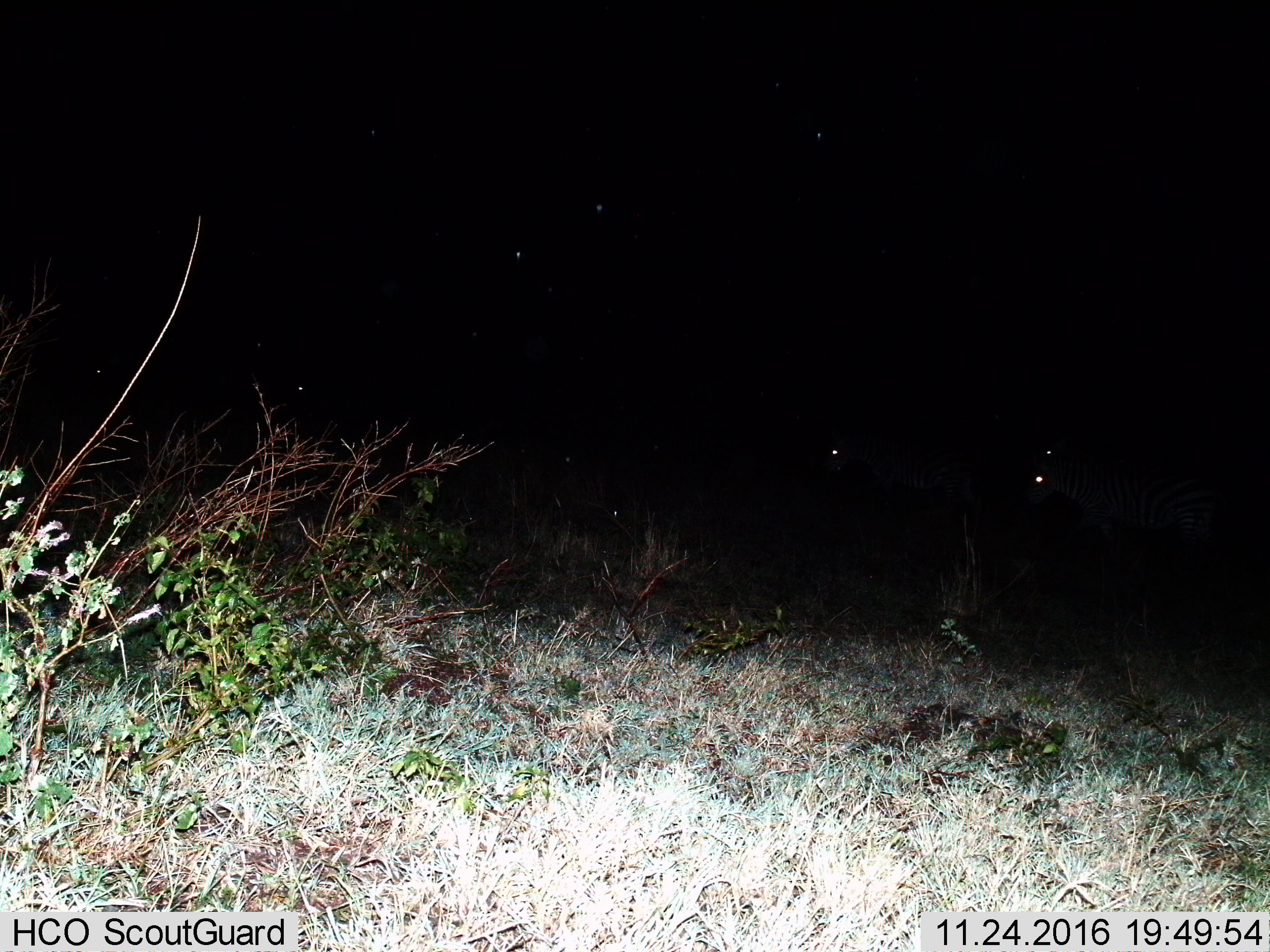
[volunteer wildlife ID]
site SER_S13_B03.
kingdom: Animalia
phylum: Chordata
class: Mammalia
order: Perissodactyla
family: Equidae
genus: Equus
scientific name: Equus quagga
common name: plains zebra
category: zebraplains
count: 3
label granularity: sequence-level